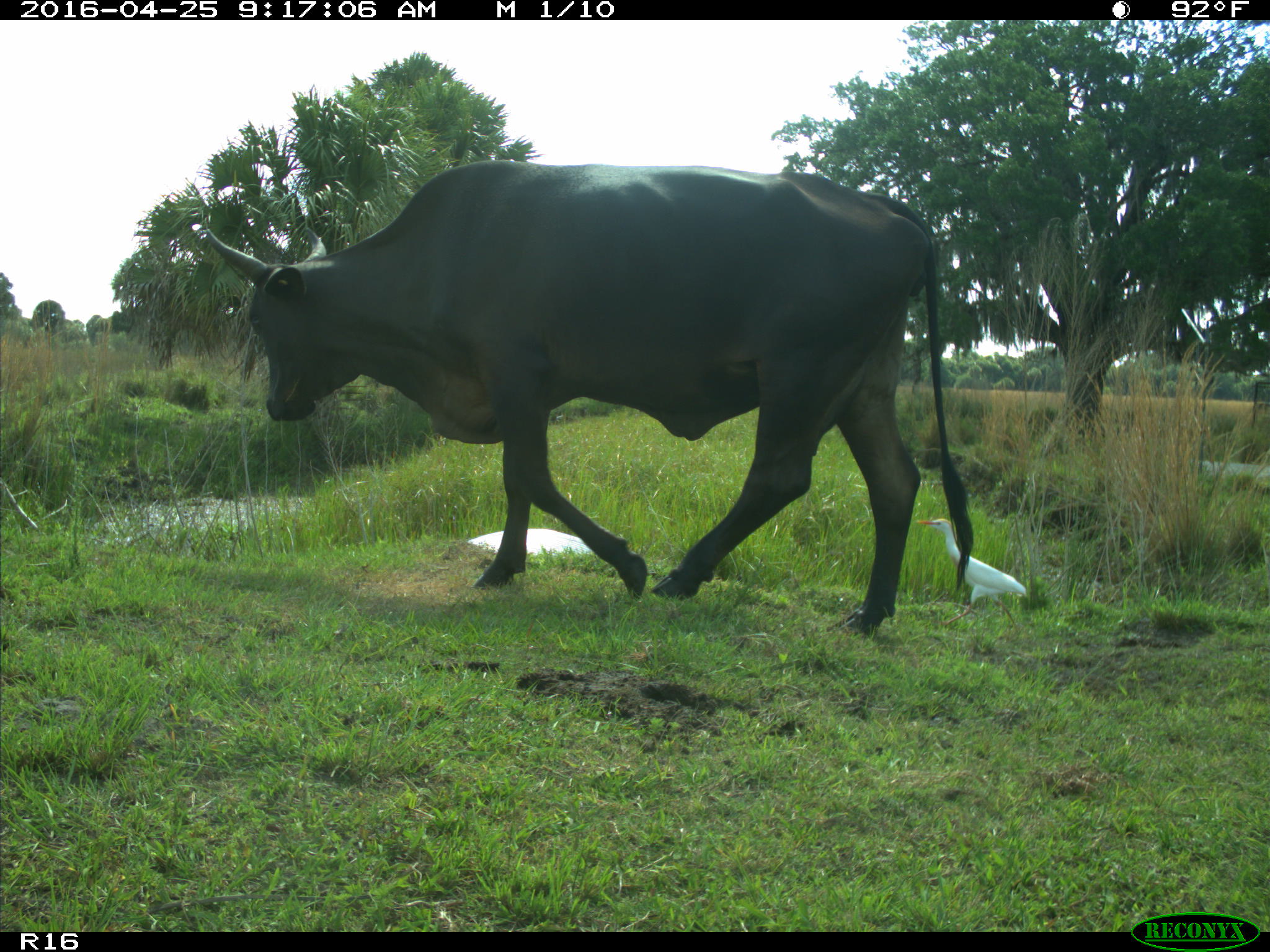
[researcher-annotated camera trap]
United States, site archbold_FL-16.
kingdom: Animalia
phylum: Chordata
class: Mammalia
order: Artiodactyla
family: Bovidae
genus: Bos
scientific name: Bos taurus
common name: domestic cow